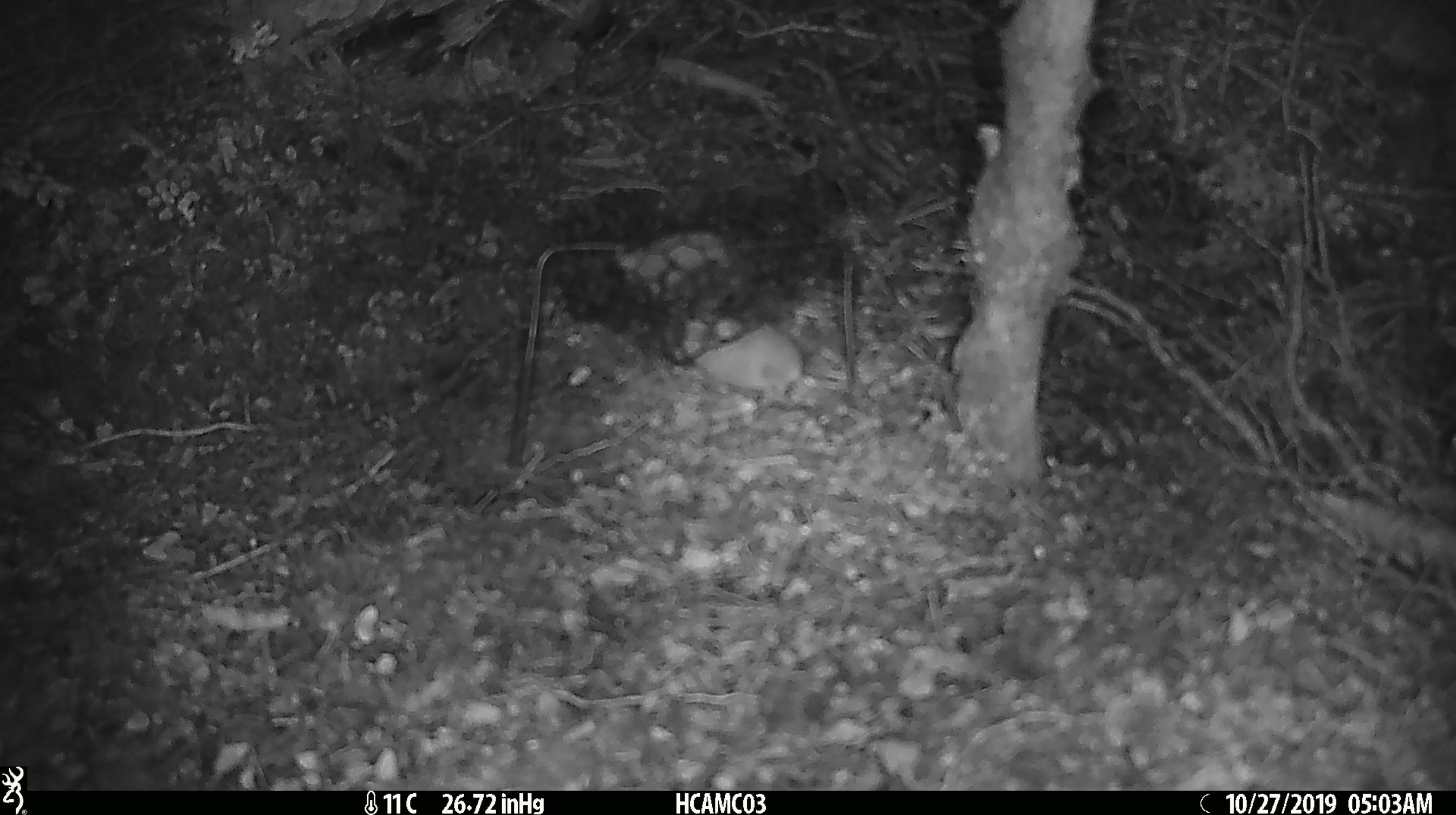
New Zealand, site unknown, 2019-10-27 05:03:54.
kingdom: Animalia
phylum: Chordata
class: Mammalia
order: Rodentia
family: Muridae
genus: Mus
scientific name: Mus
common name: mouse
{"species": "mouse (Mus)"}